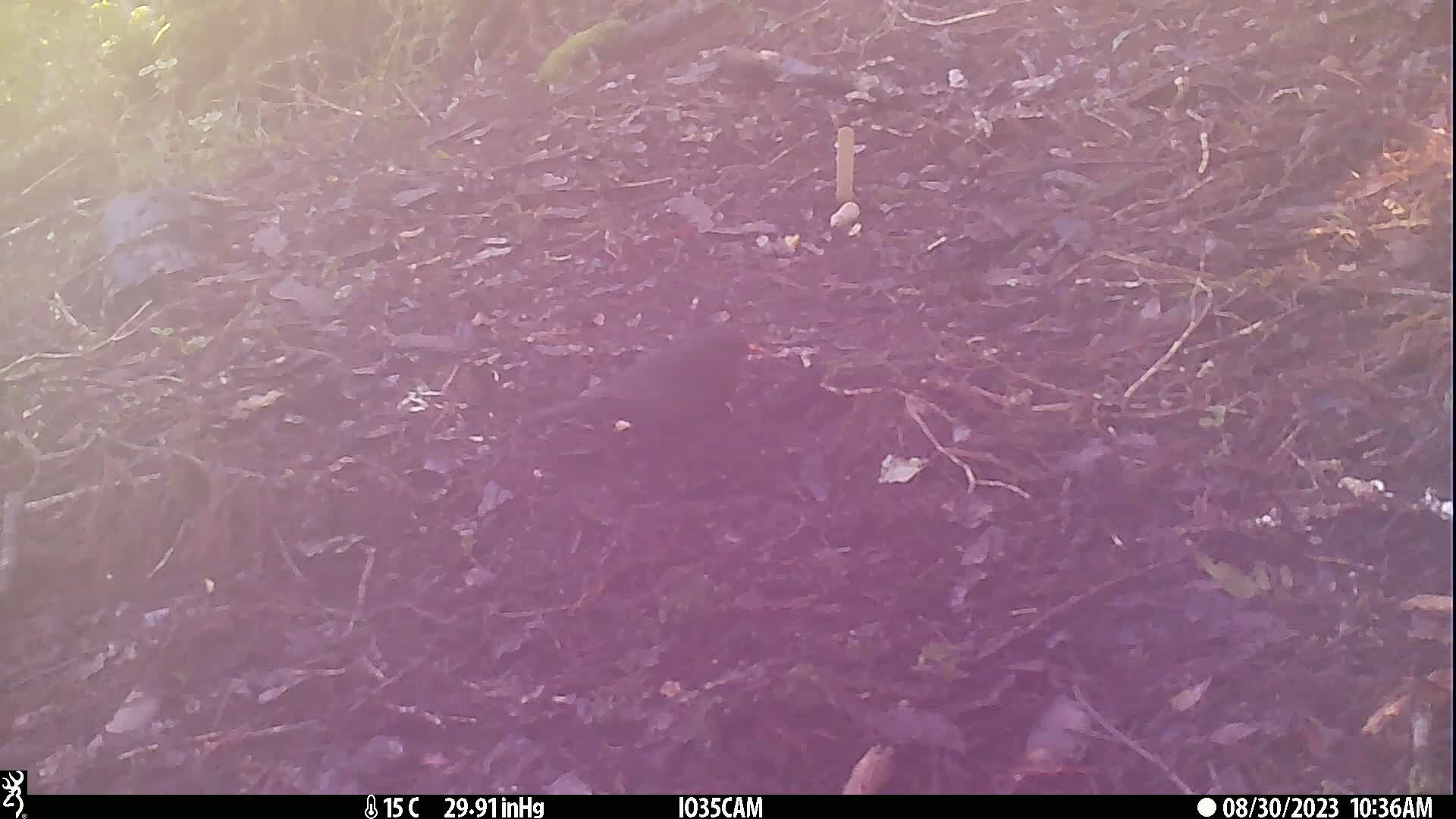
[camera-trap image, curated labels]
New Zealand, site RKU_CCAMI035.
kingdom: Animalia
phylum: Chordata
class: Aves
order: Passeriformes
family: Turdidae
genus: Turdus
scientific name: Turdus merula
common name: eurasian blackbird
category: blackbird